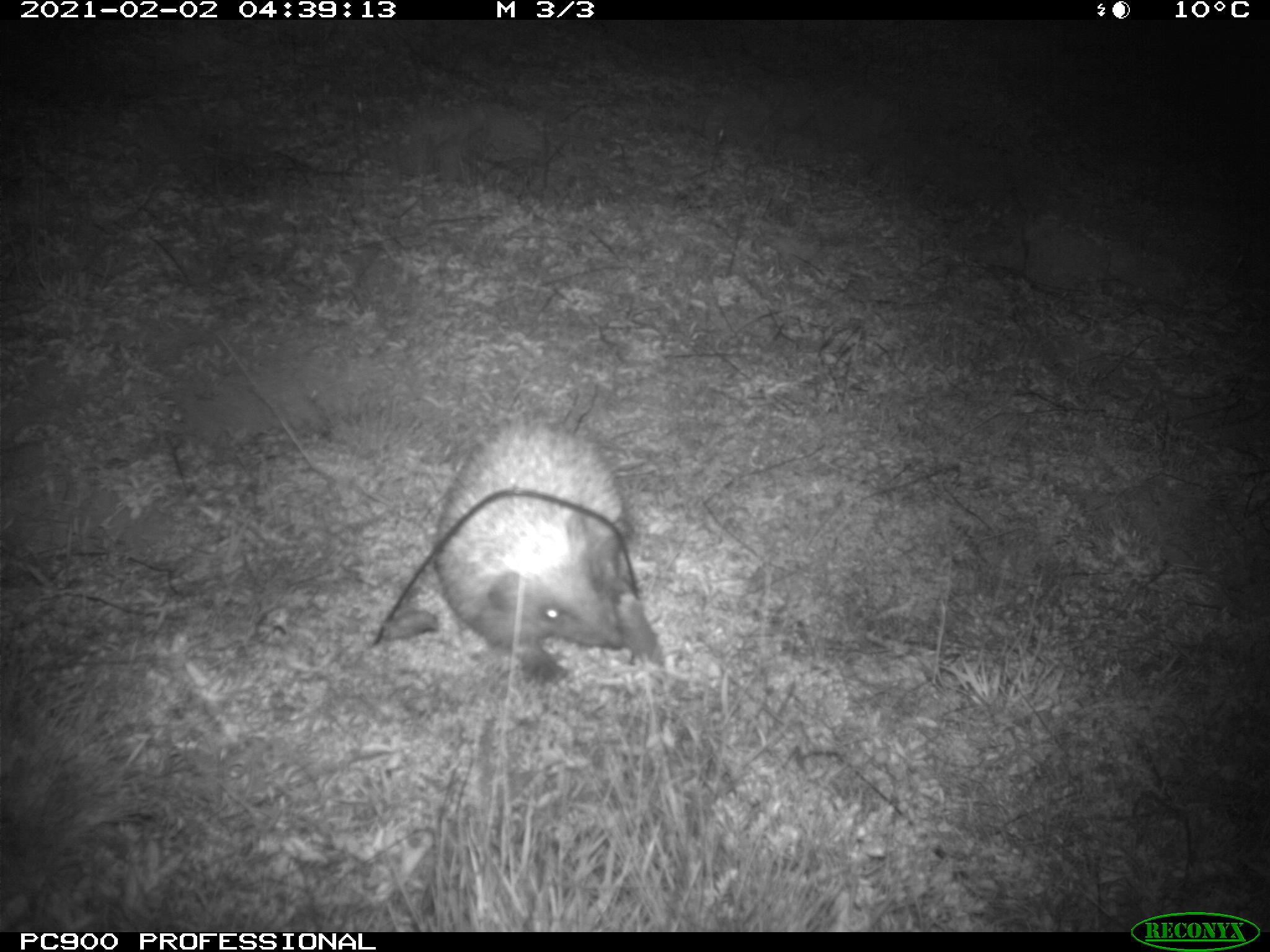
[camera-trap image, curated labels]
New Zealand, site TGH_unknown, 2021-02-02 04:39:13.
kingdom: Animalia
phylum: Chordata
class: Mammalia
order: Eulipotyphla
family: Erinaceidae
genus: Erinaceus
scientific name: Erinaceus europaeus europaeus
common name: european hedgehog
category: hedgehog